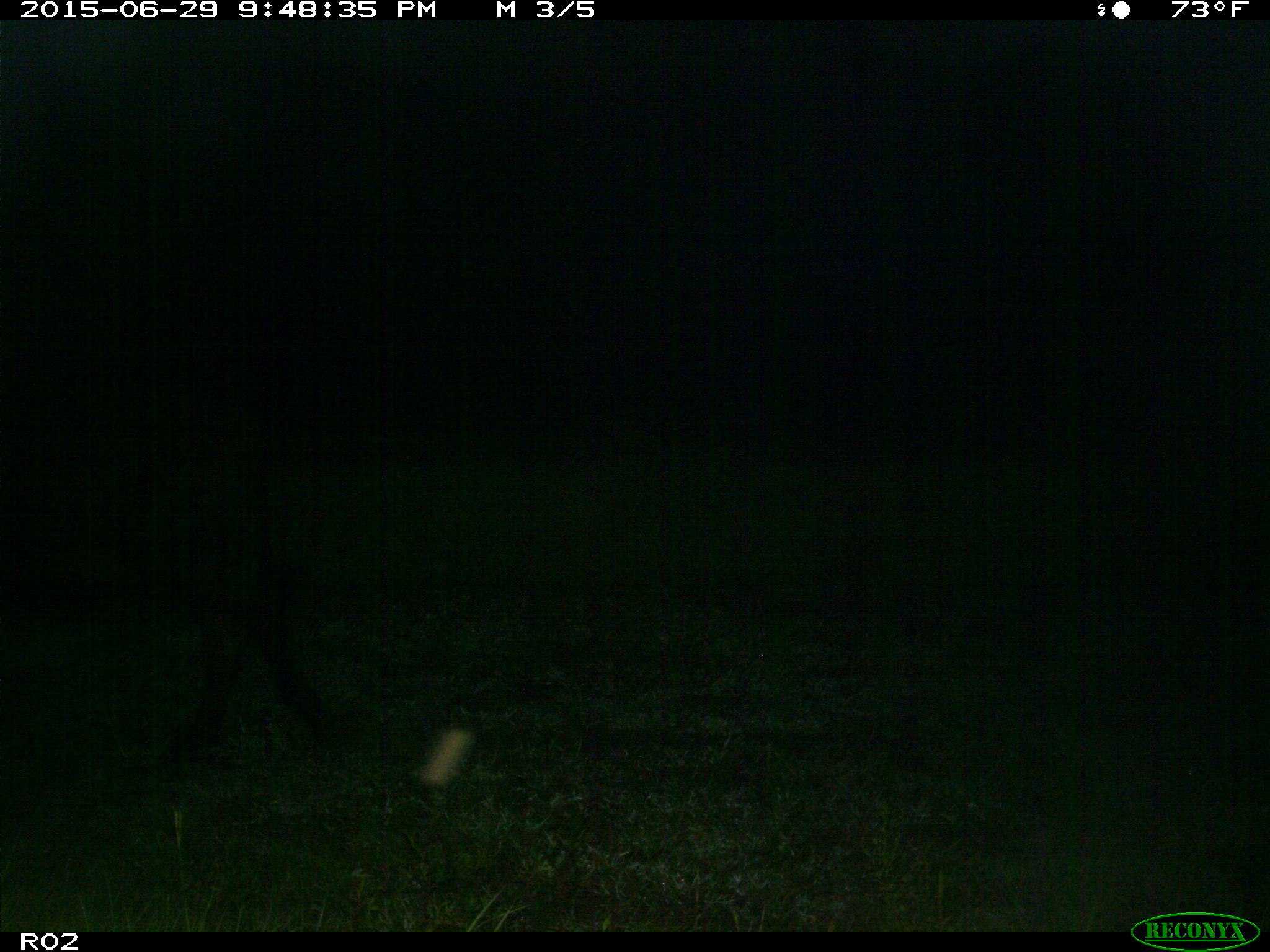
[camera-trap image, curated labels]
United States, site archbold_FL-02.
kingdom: Animalia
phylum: Chordata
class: Mammalia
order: Artiodactyla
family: Bovidae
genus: Bos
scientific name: Bos taurus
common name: domestic cow